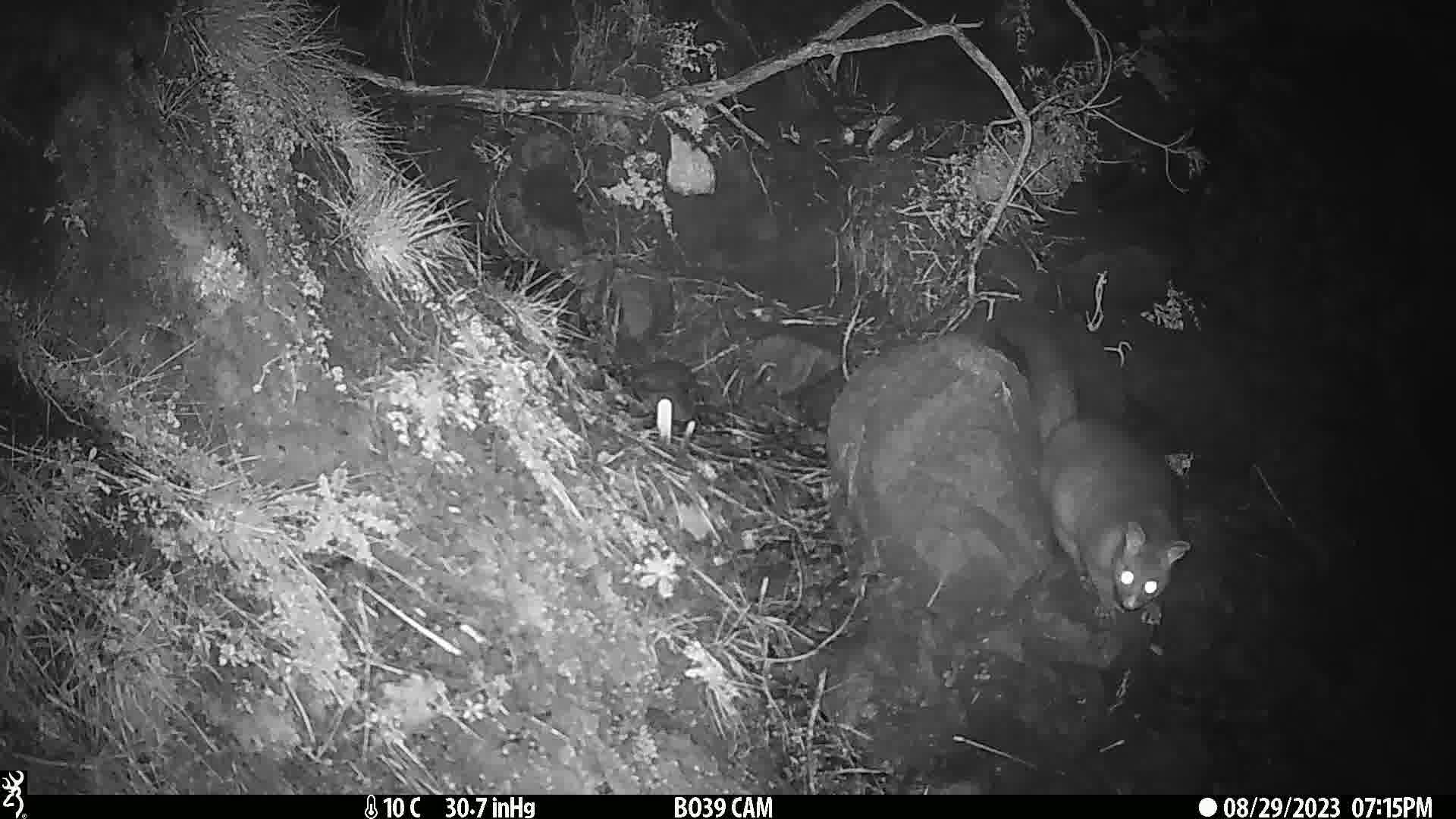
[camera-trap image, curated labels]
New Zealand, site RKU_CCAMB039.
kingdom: Animalia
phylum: Chordata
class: Mammalia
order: Diprotodontia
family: Phalangeridae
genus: Trichosurus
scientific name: Trichosurus vulpecula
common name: common brushtail possum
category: possum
Possum (common brushtail possum) (Trichosurus vulpecula).